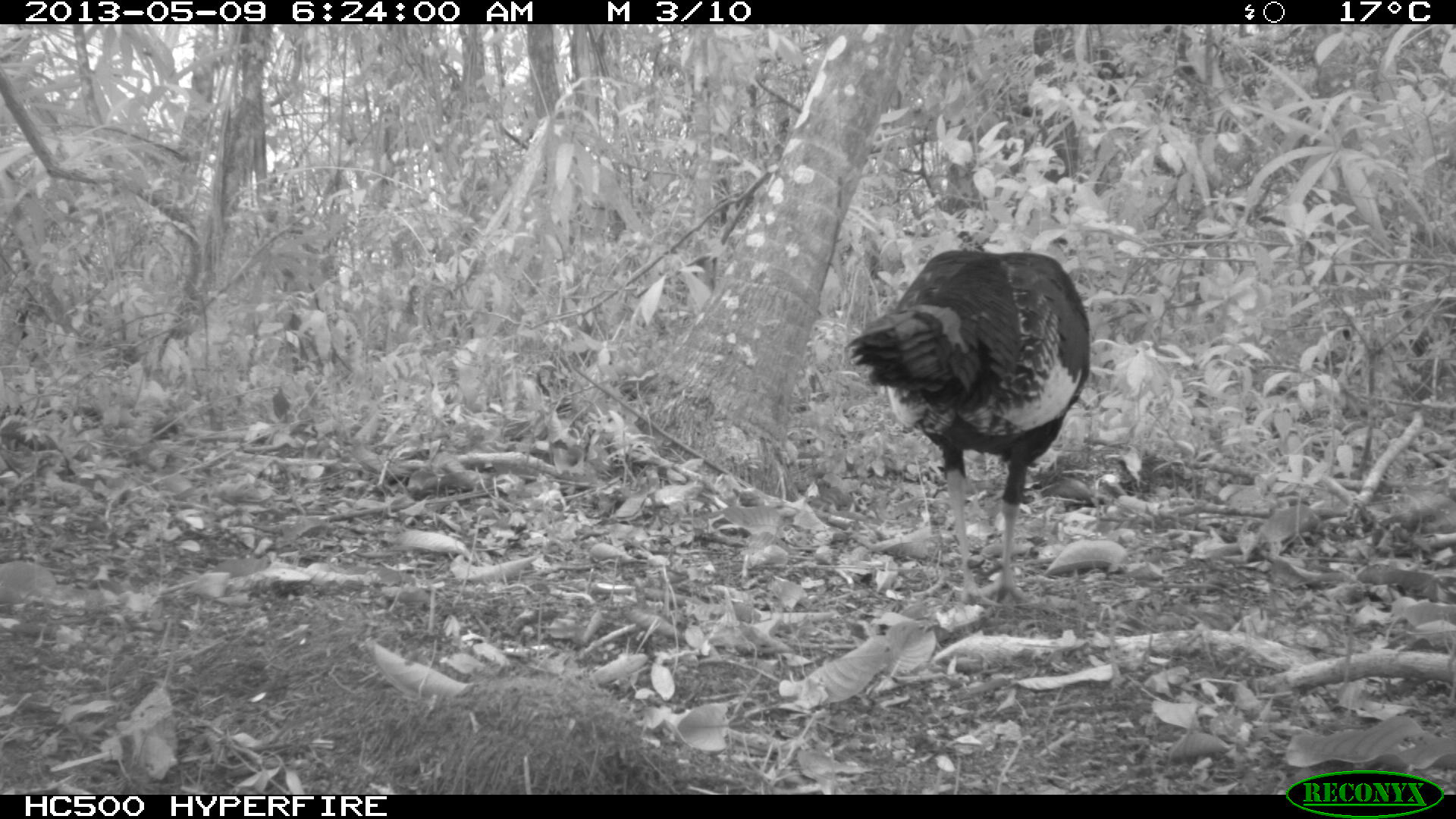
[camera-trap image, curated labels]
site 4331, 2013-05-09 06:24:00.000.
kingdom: Animalia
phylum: Chordata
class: Aves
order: Galliformes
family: Phasianidae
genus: Meleagris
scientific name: Meleagris ocellata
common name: ocellated turkey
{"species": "Meleagris ocellata (ocellated turkey)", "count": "1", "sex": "male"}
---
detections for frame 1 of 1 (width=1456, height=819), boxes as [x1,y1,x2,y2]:
meleagris ocellata: [846,246,1091,609]